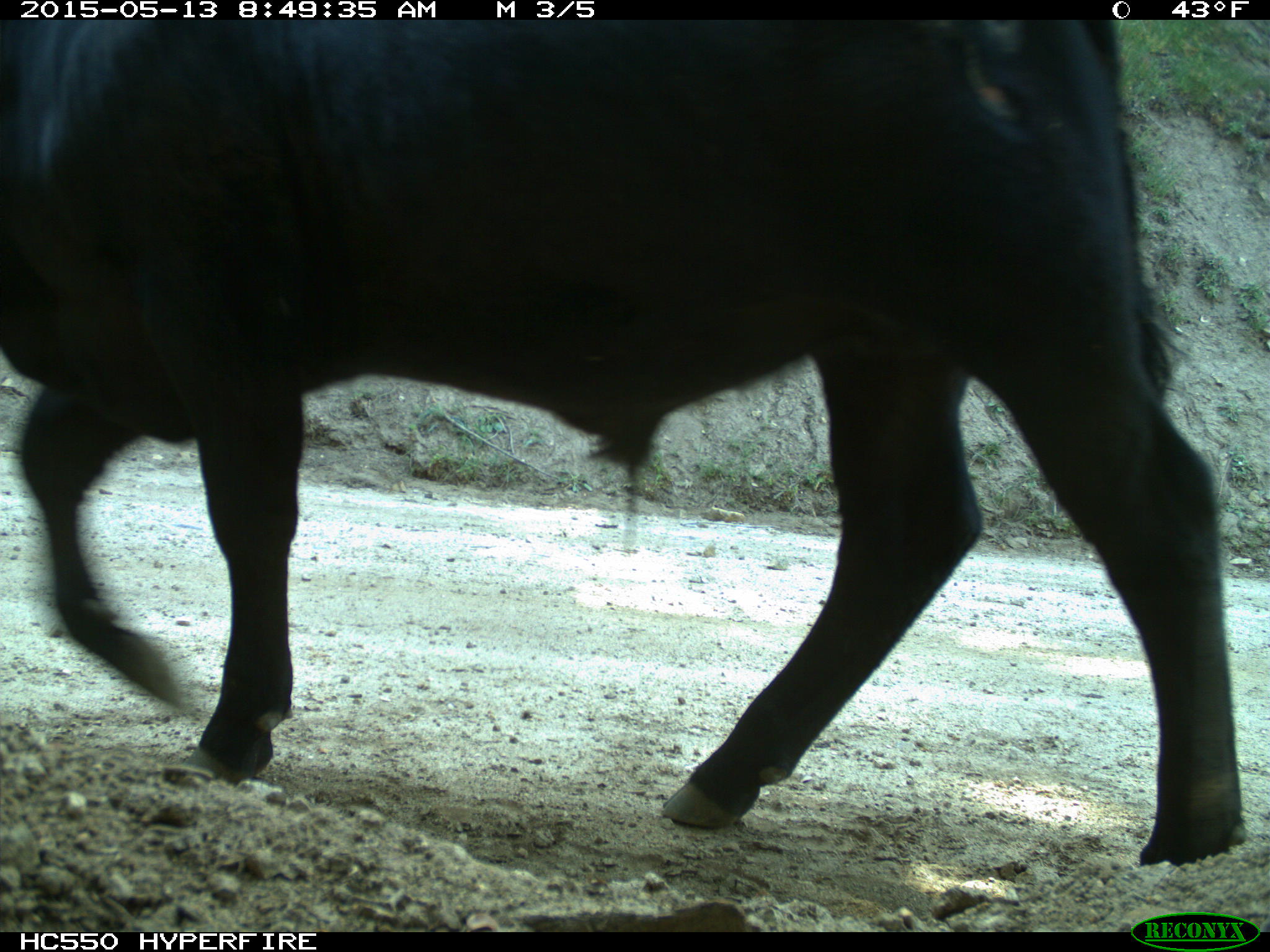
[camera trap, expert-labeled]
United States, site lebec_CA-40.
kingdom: Animalia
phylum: Chordata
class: Mammalia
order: Artiodactyla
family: Bovidae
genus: Bos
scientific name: Bos taurus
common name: domestic cow